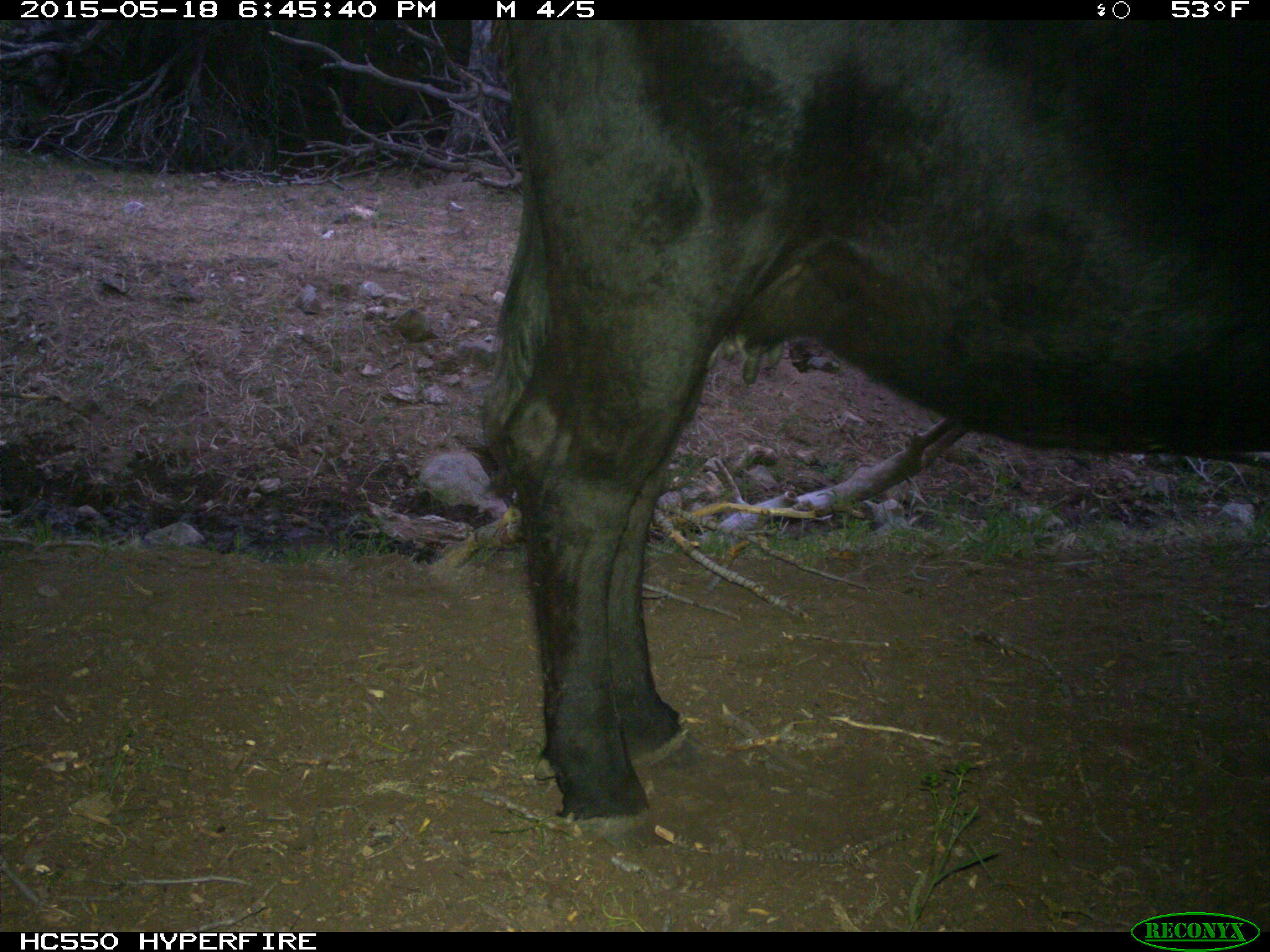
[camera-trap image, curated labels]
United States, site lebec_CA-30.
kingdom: Animalia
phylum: Chordata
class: Mammalia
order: Artiodactyla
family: Bovidae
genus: Bos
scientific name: Bos taurus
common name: domestic cow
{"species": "Bos taurus (domestic cow)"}